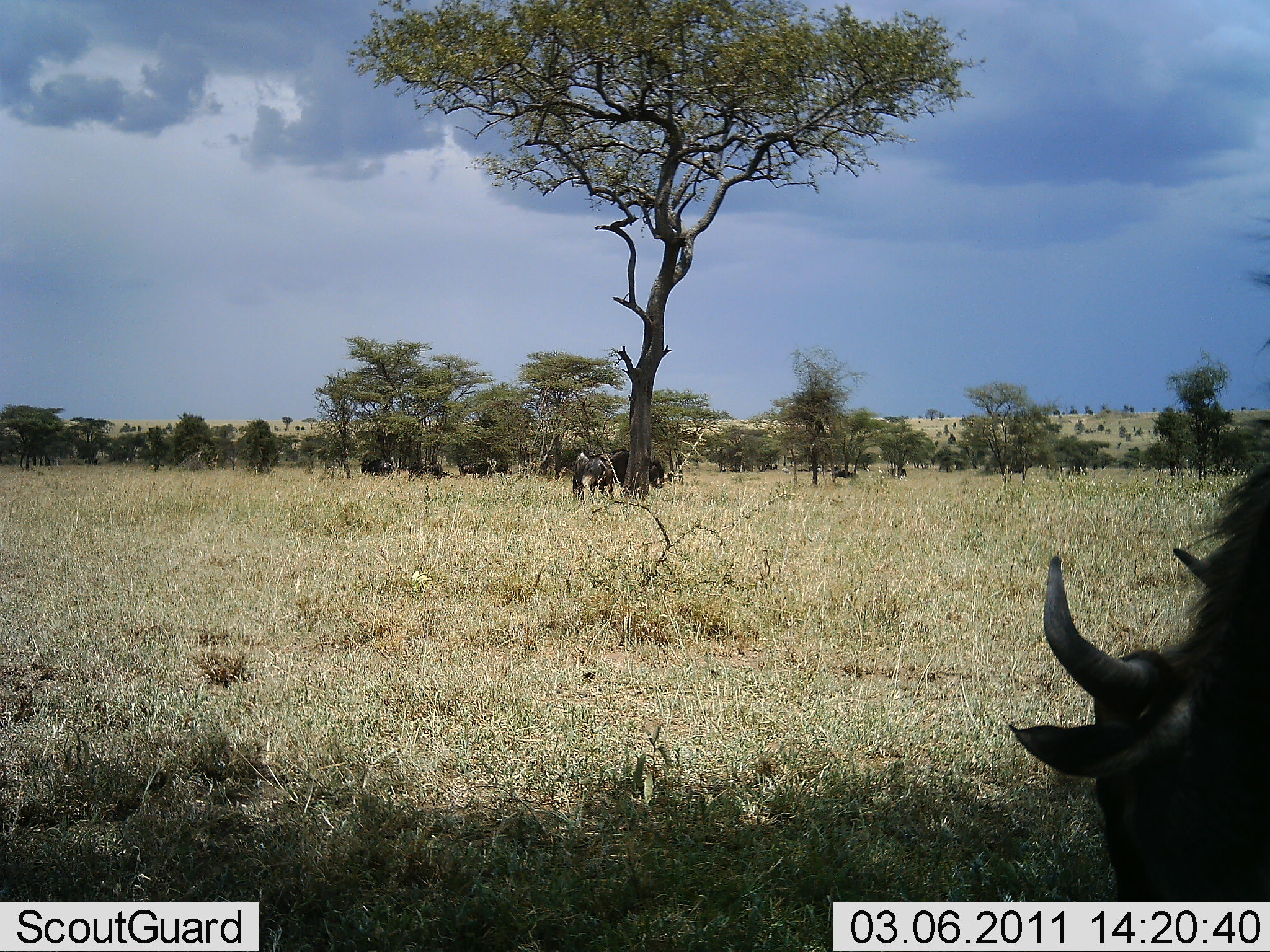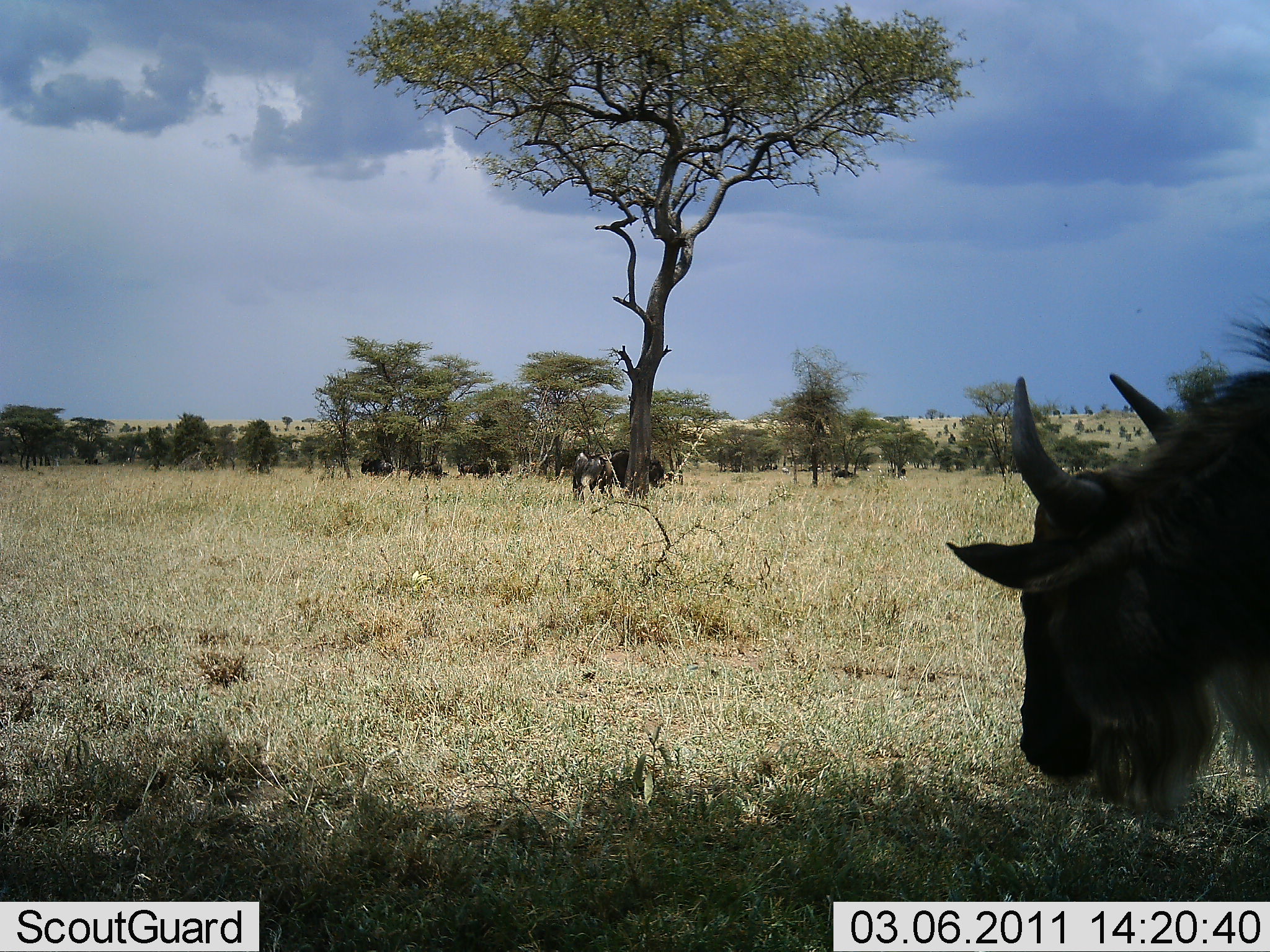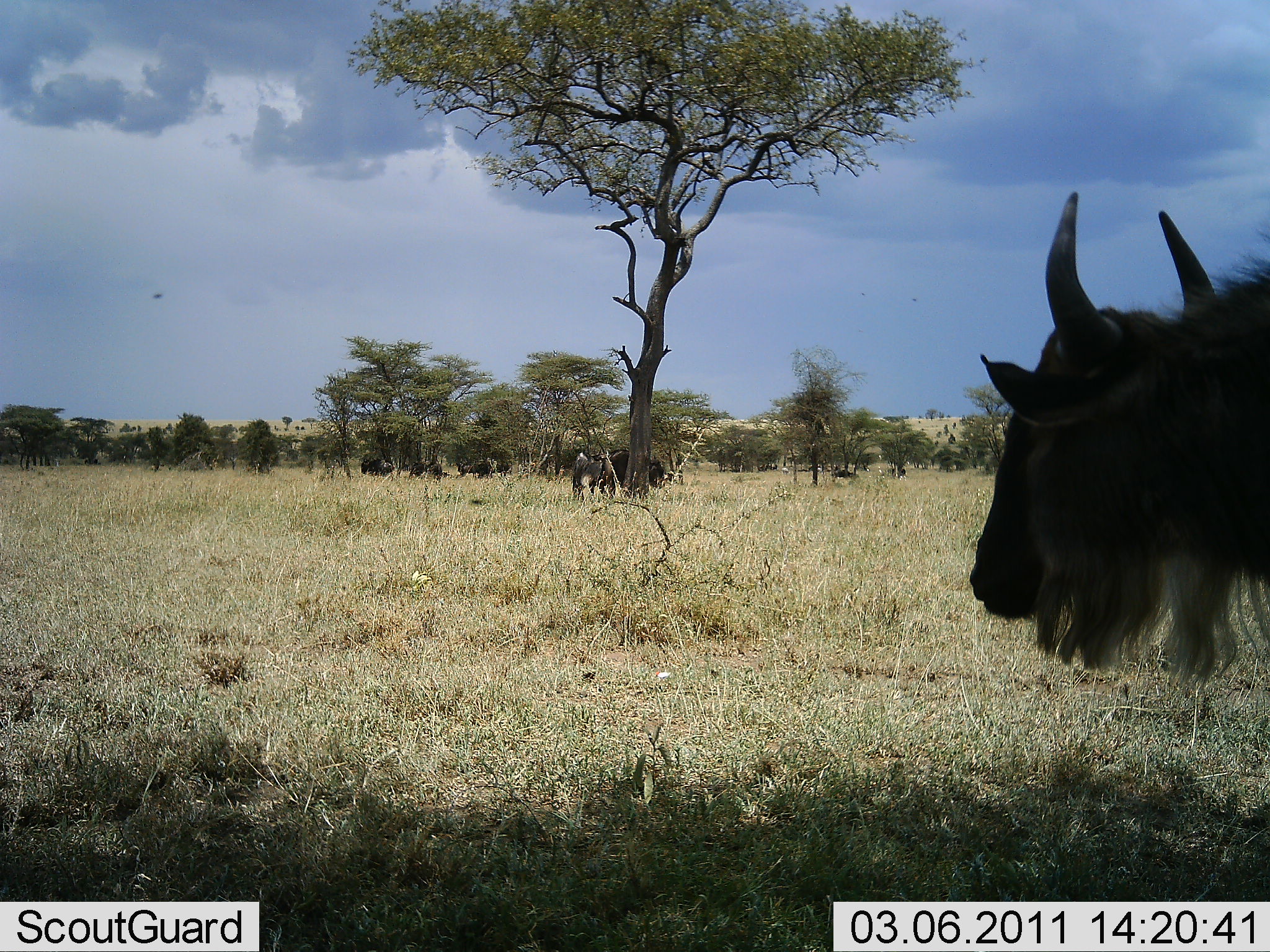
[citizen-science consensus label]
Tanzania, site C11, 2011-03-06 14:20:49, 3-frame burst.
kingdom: Animalia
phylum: Chordata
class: Mammalia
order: Artiodactyla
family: Bovidae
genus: Connochaetes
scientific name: Connochaetes taurinus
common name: blue wildebeest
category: wildebeest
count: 4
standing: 55%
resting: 0%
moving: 0%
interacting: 0%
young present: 9%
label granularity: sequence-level